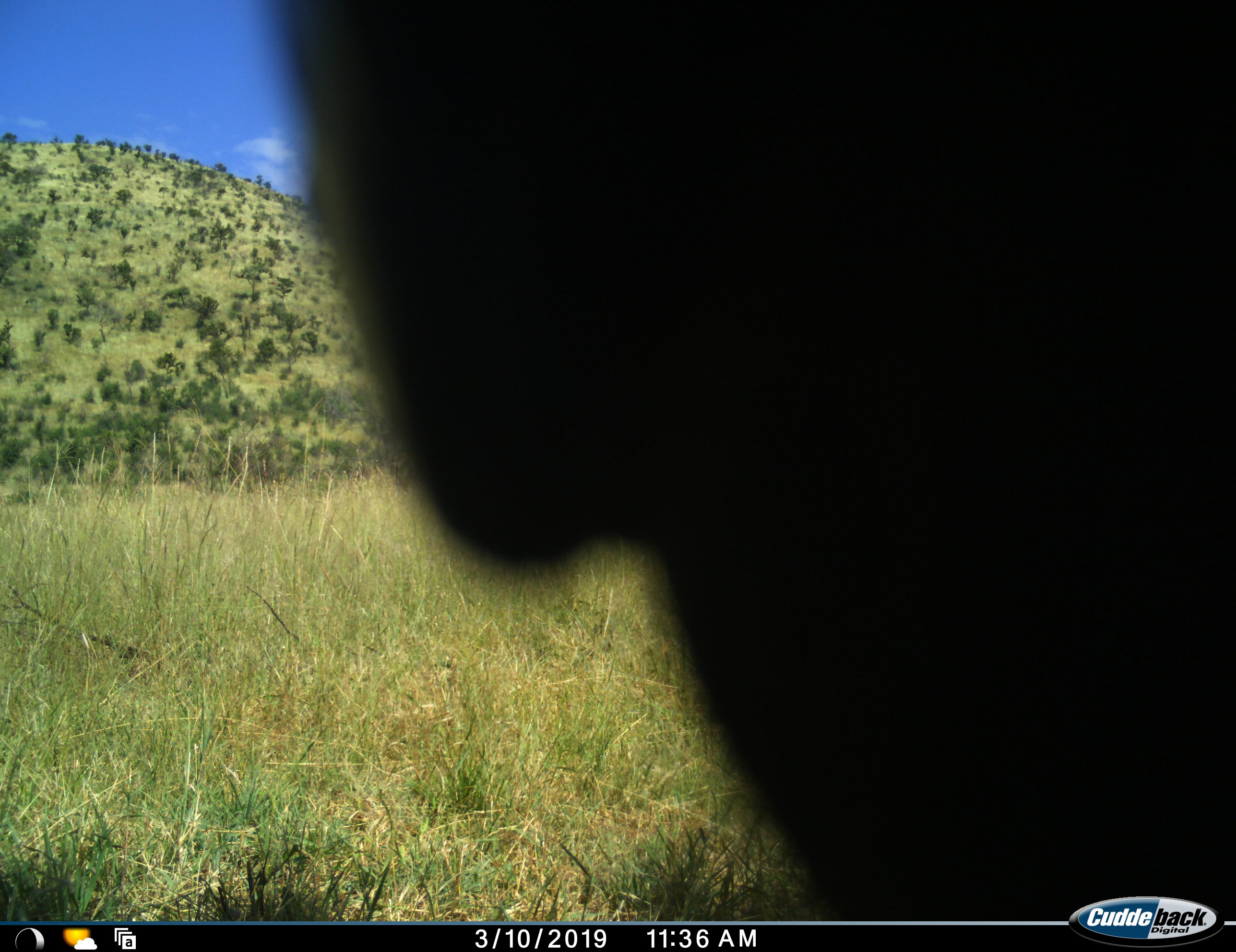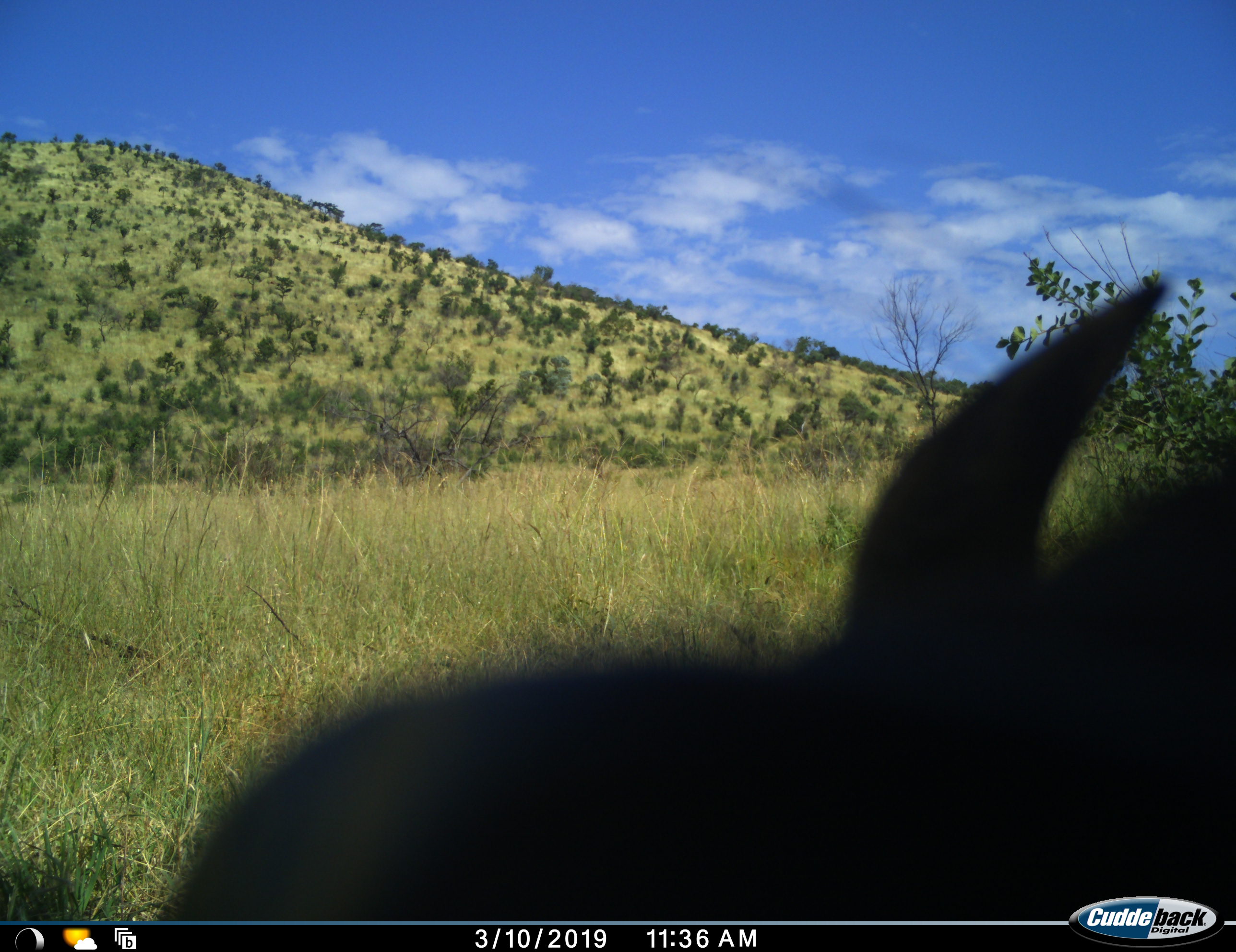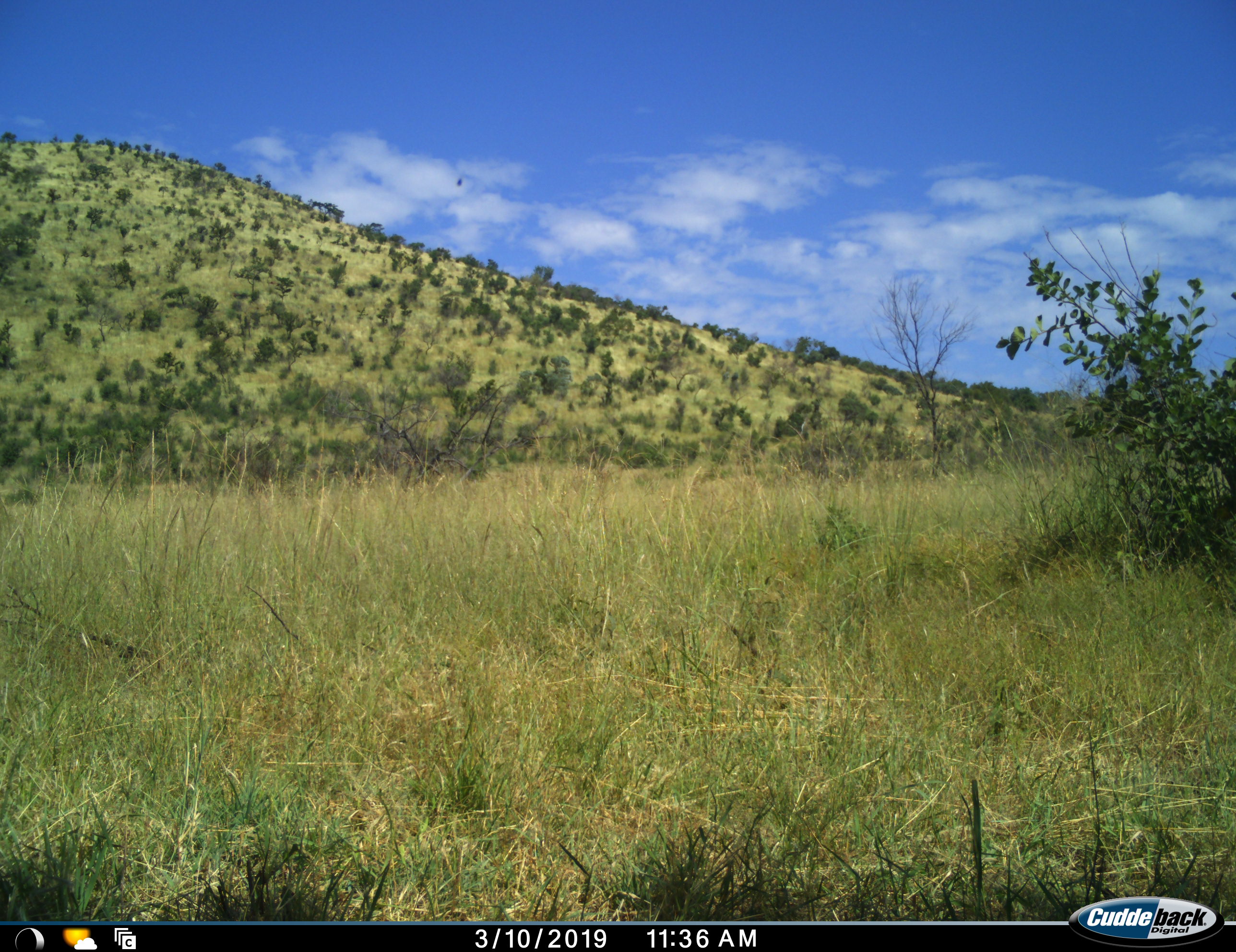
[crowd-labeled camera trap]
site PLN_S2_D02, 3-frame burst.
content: unidentified animal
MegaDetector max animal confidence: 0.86